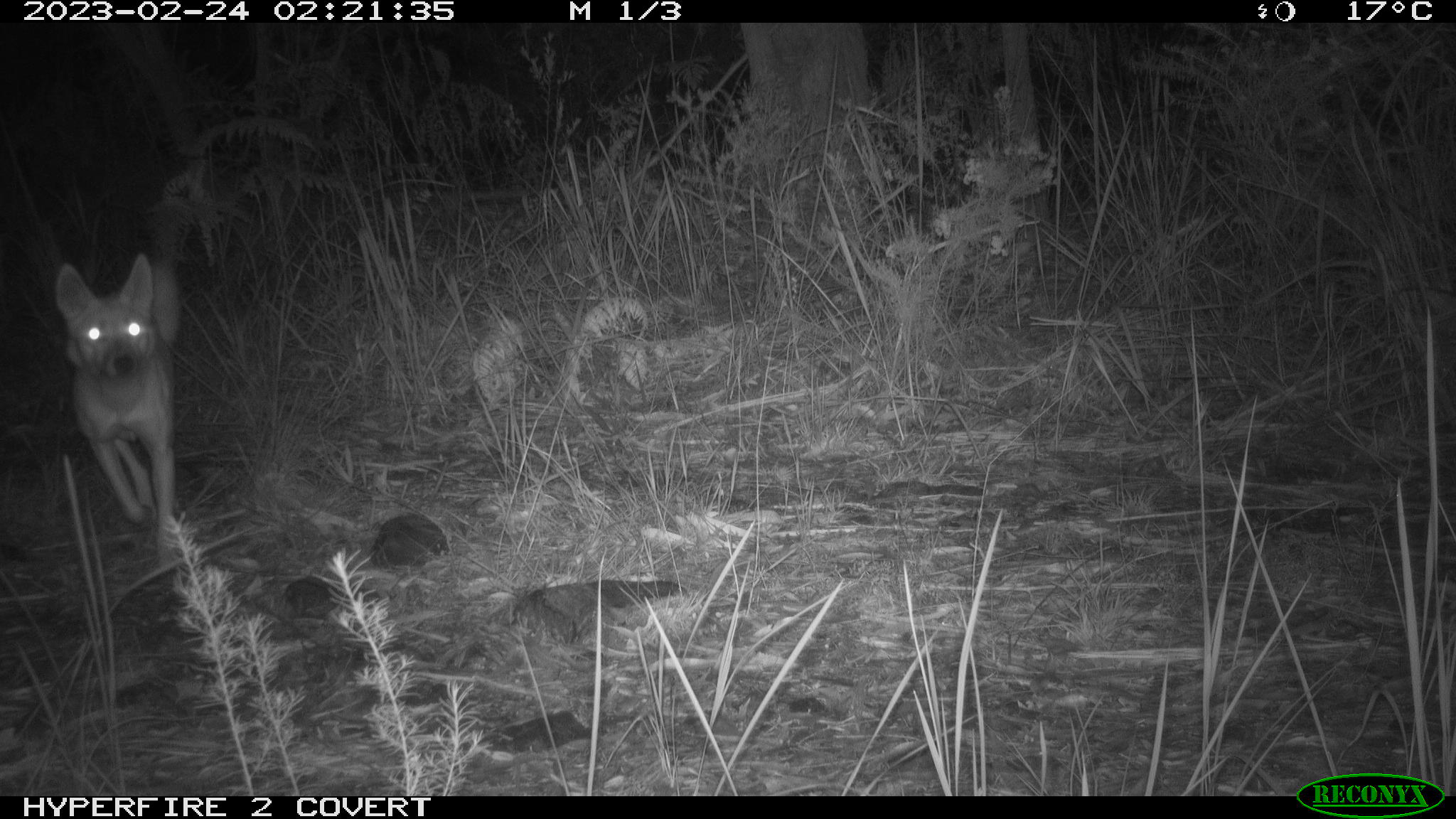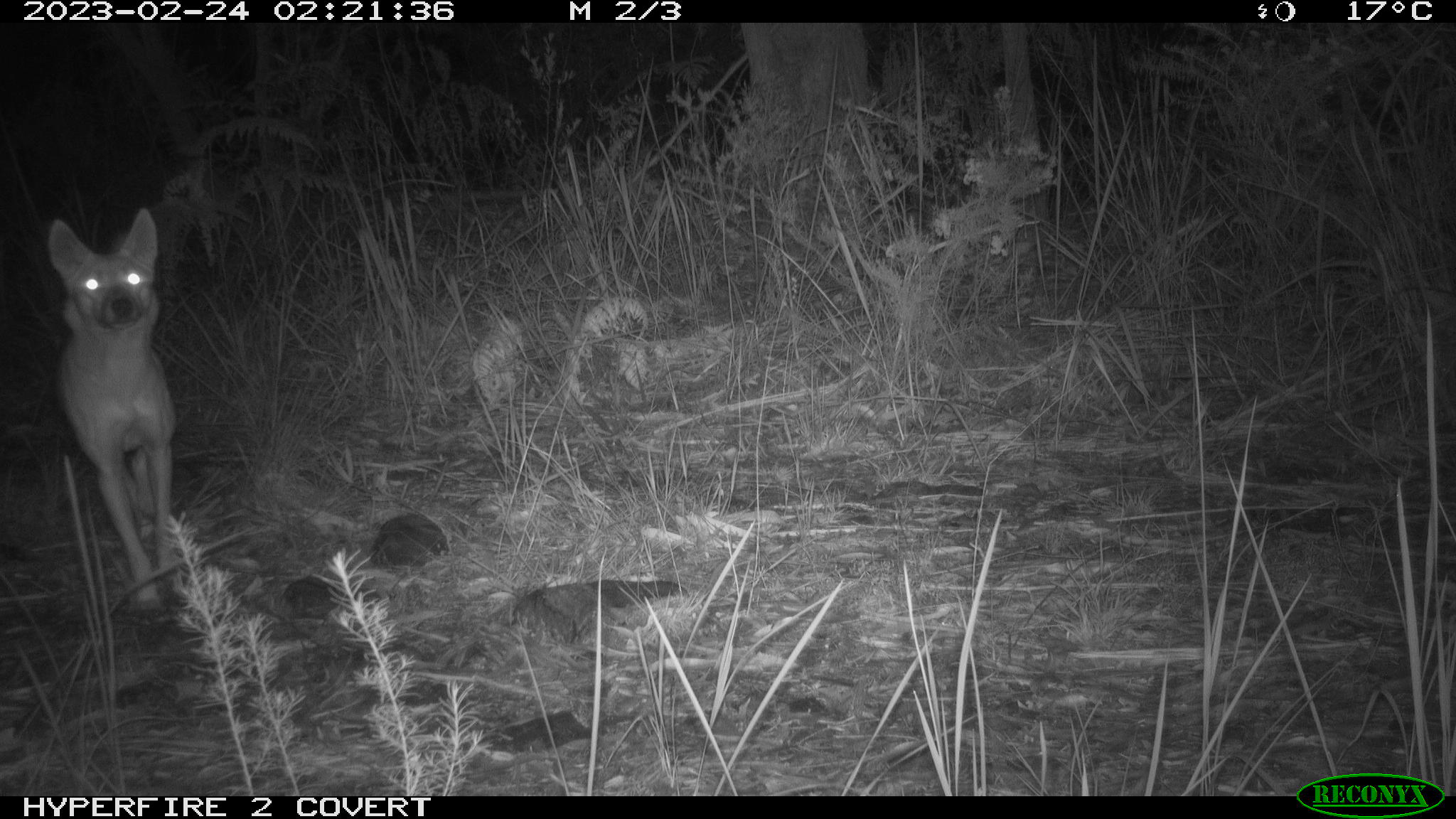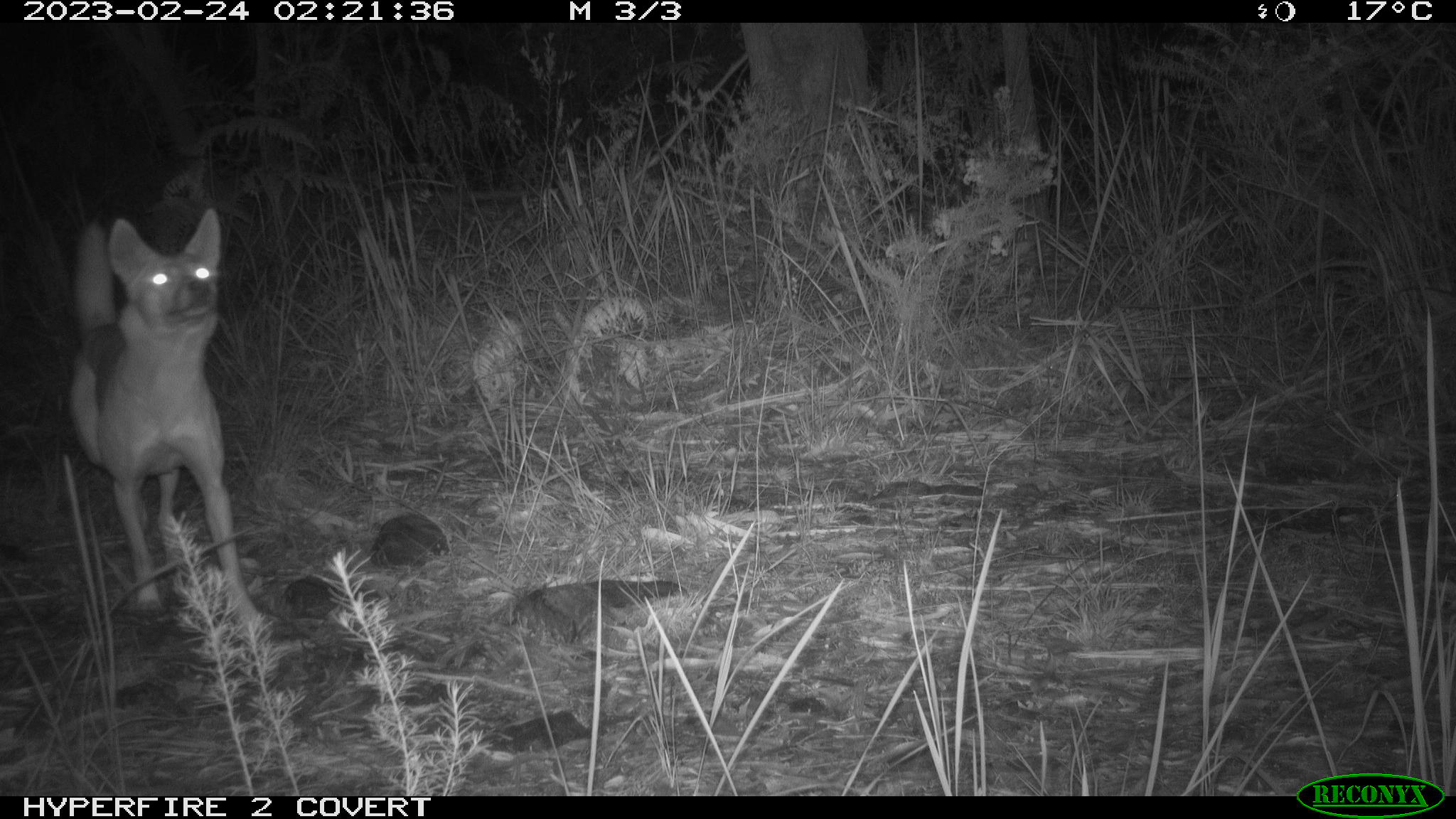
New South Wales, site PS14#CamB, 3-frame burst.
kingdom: Animalia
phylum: Chordata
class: Mammalia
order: Carnivora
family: Canidae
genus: Canis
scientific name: Canis familiaris dingo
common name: dingo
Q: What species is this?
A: Dingo (Canis familiaris dingo).